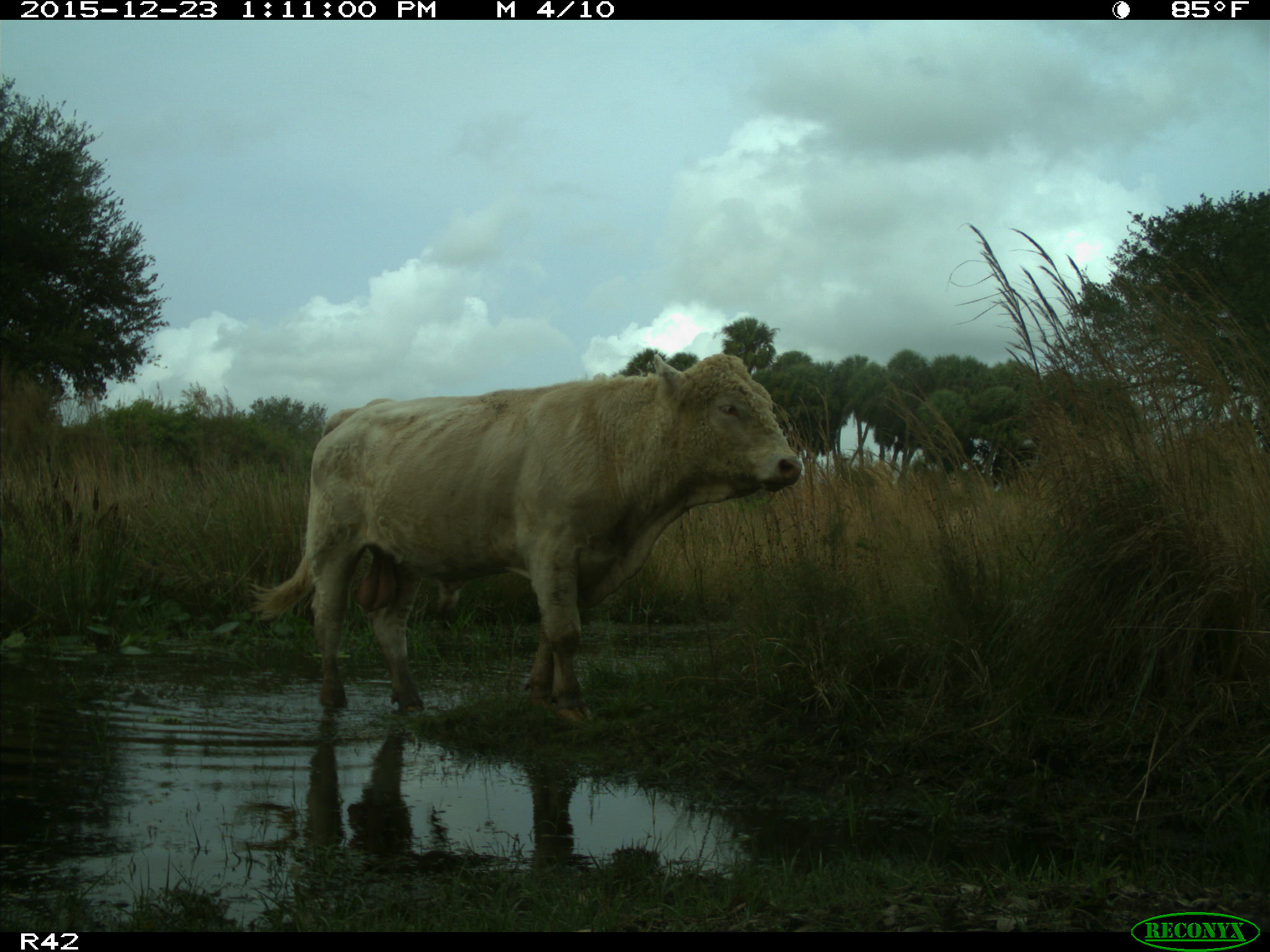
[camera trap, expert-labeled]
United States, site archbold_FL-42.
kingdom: Animalia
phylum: Chordata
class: Mammalia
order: Artiodactyla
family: Bovidae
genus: Bos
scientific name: Bos taurus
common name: domestic cow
Bos taurus (domestic cow).